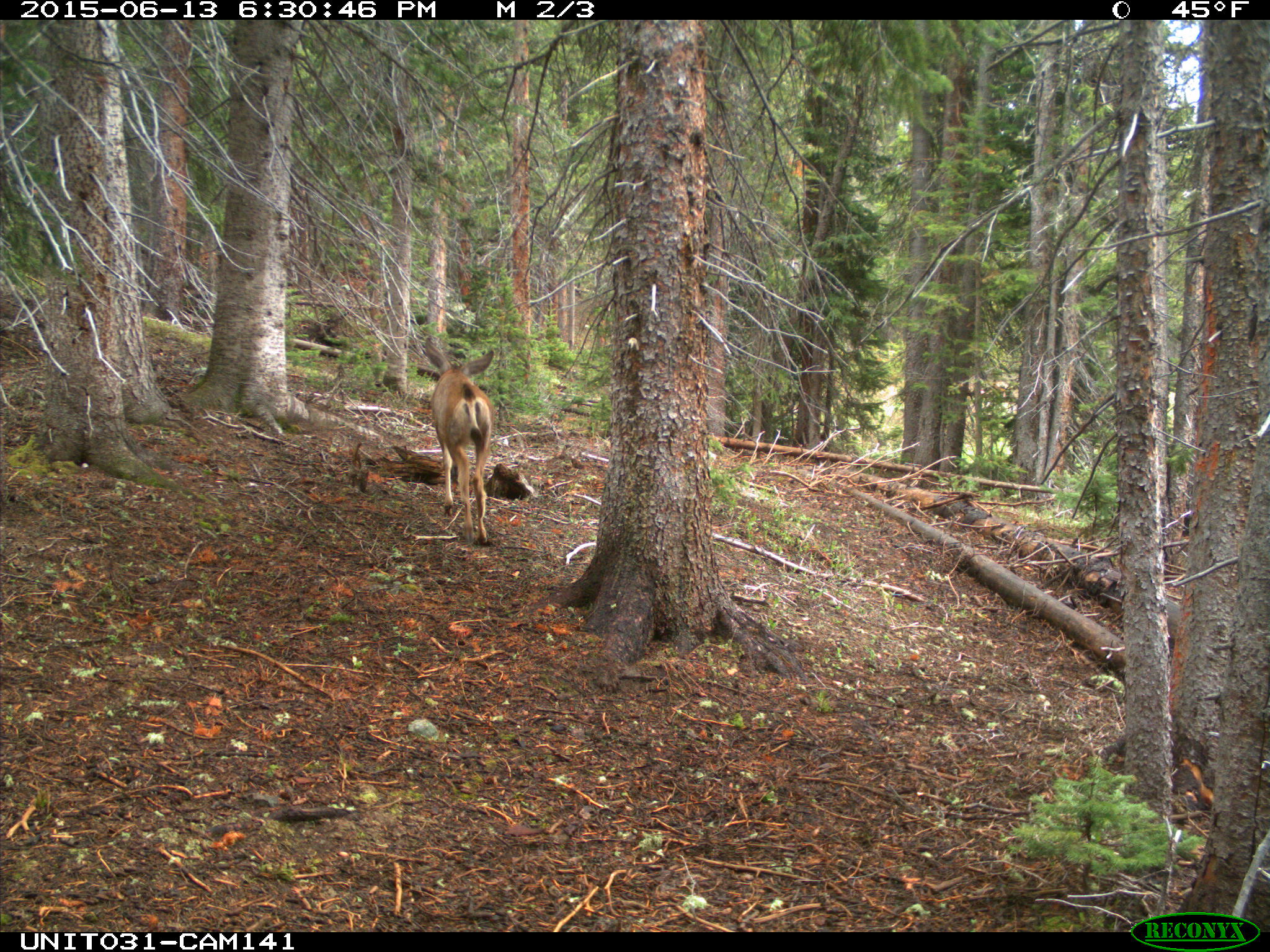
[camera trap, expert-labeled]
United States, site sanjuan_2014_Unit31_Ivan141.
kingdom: Animalia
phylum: Chordata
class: Mammalia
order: Artiodactyla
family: Cervidae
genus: Odocoileus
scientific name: Odocoileus hemionus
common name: mule deer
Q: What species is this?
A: Odocoileus hemionus (mule deer).